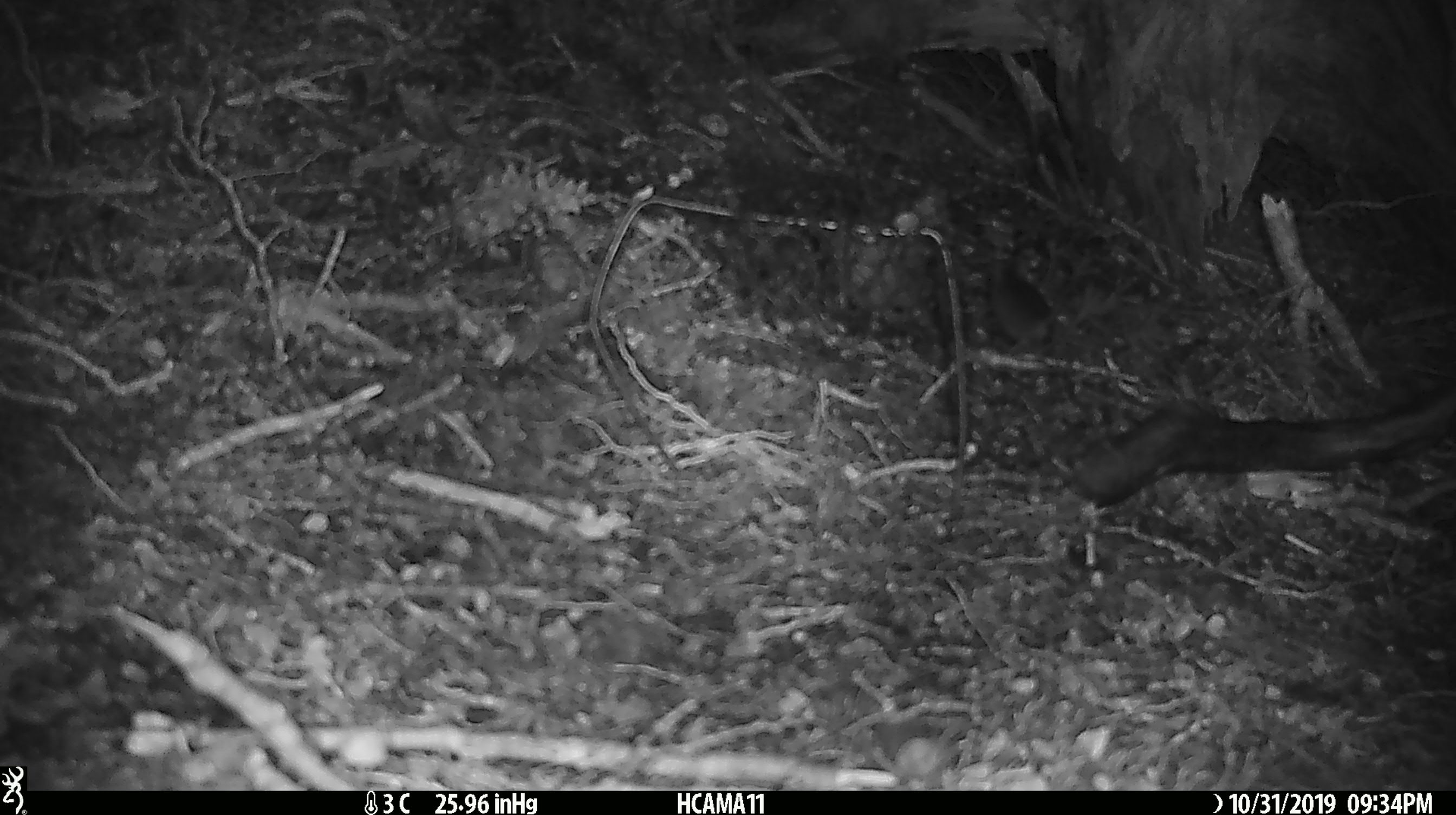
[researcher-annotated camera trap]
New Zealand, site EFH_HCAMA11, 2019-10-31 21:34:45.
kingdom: Animalia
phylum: Chordata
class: Mammalia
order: Rodentia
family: Muridae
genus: Mus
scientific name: Mus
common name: mouse